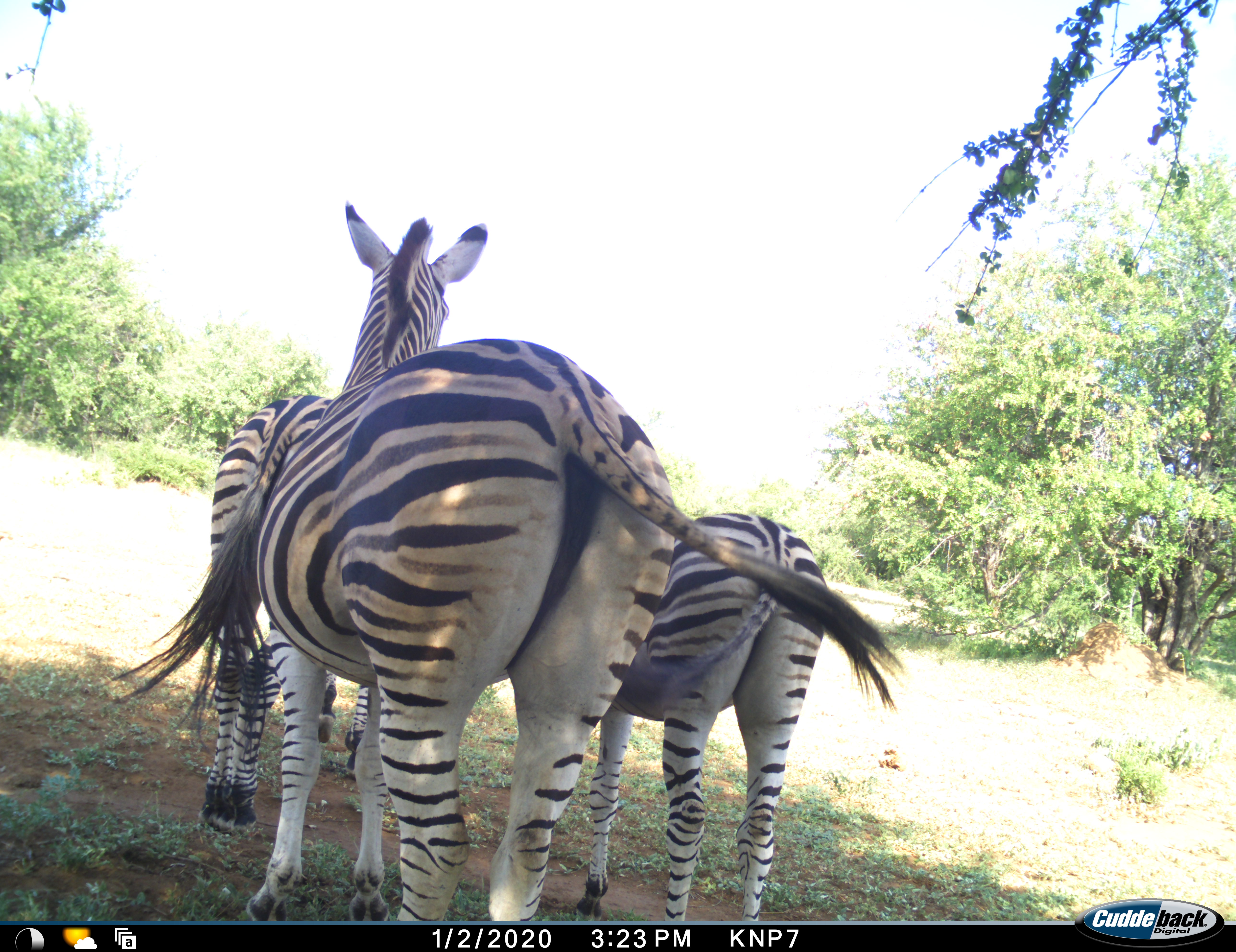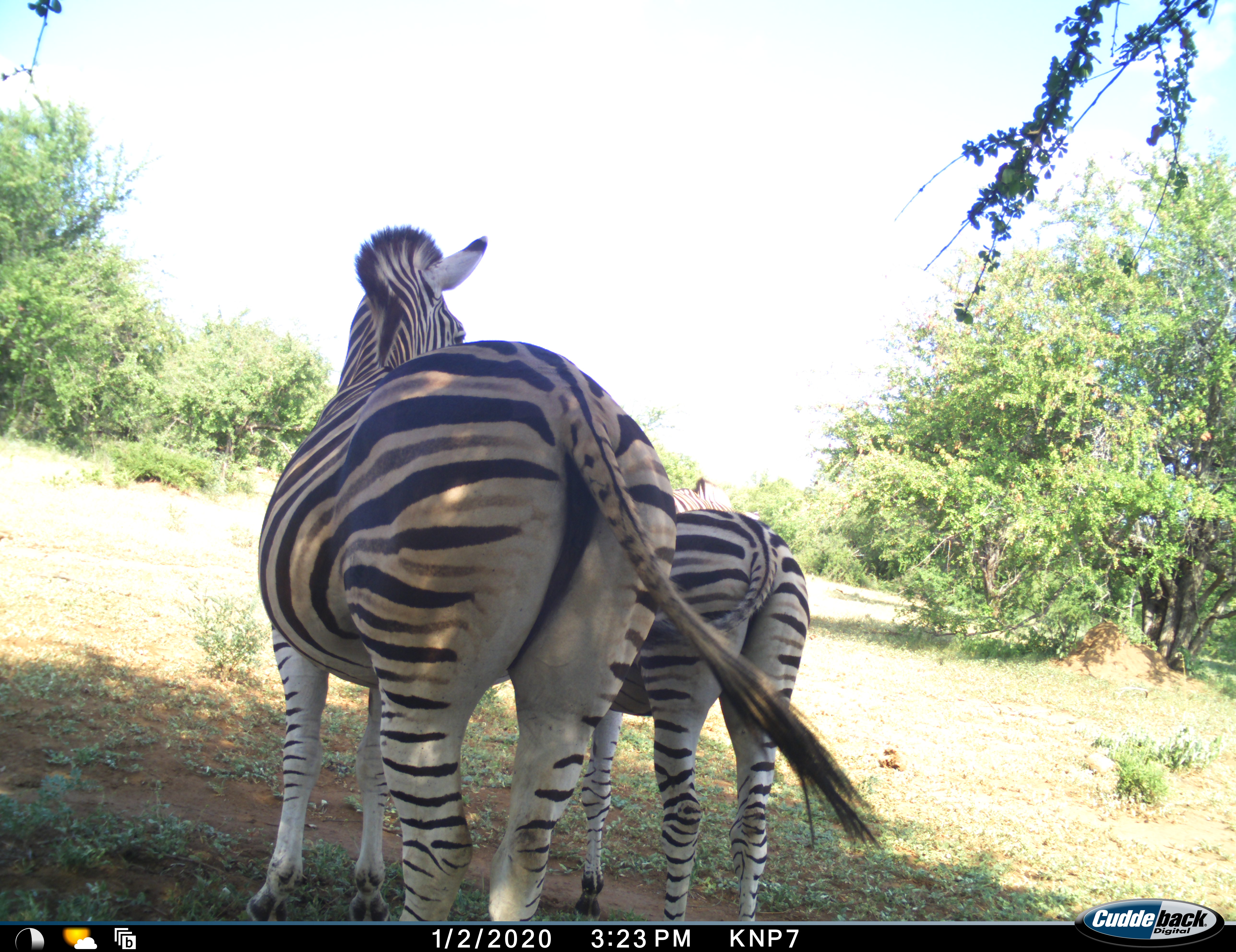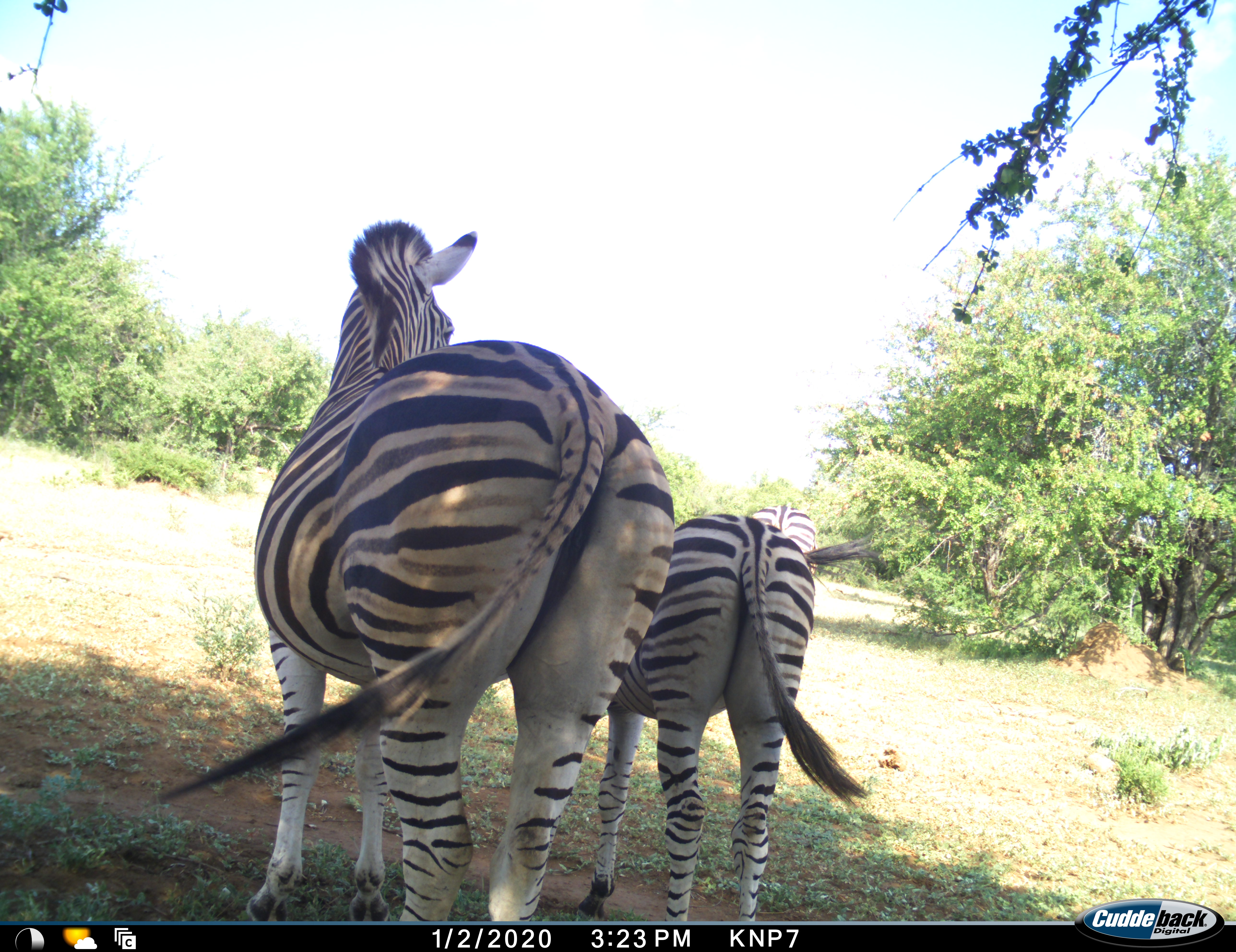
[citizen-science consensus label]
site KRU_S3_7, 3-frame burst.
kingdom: Animalia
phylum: Chordata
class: Mammalia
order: Perissodactyla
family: Equidae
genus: Equus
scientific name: Equus quagga burchellii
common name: burchell's zebra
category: zebraburchells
Zebraburchells (burchell's zebra) (Equus quagga burchellii), count 3. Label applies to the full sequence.